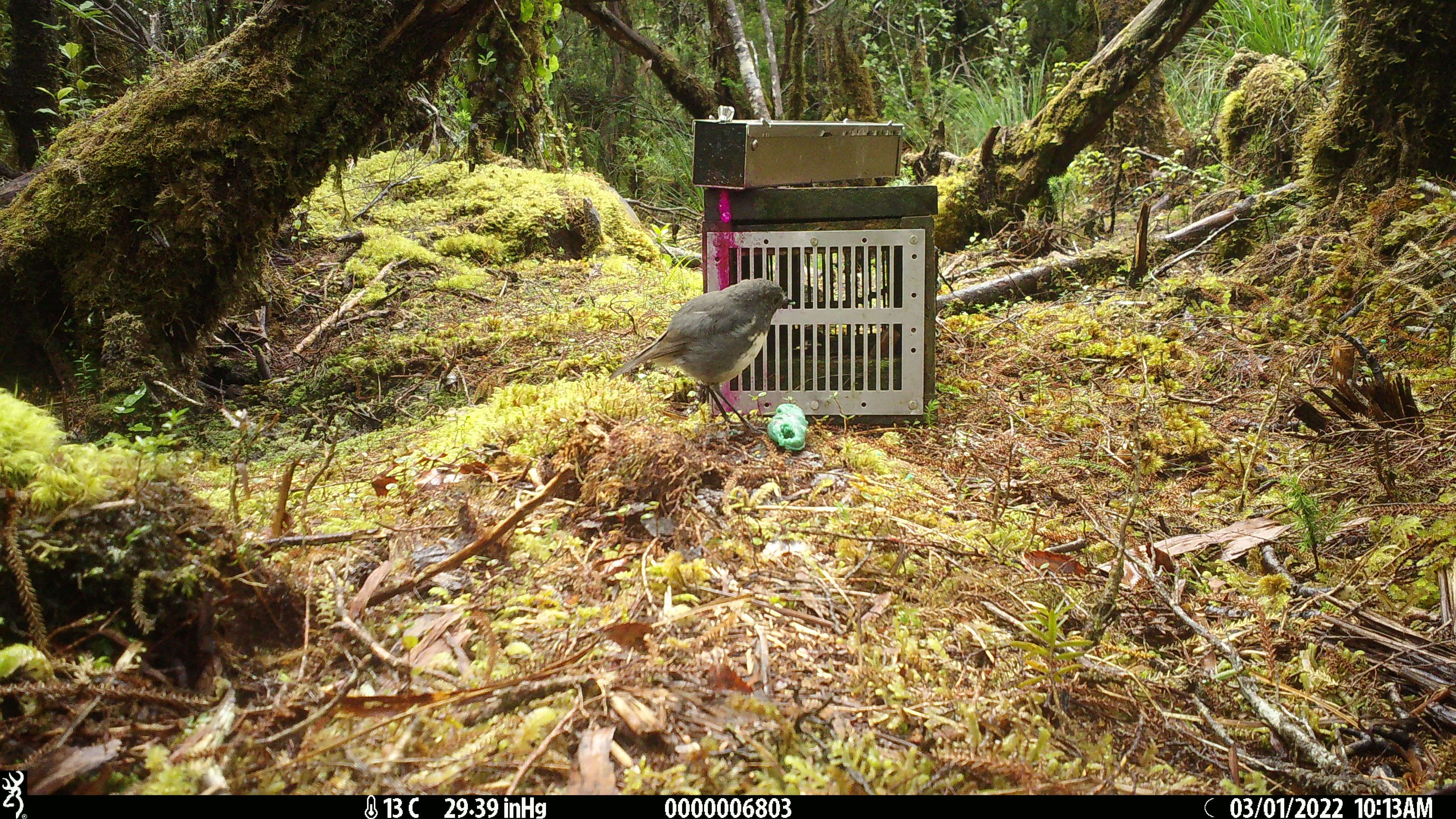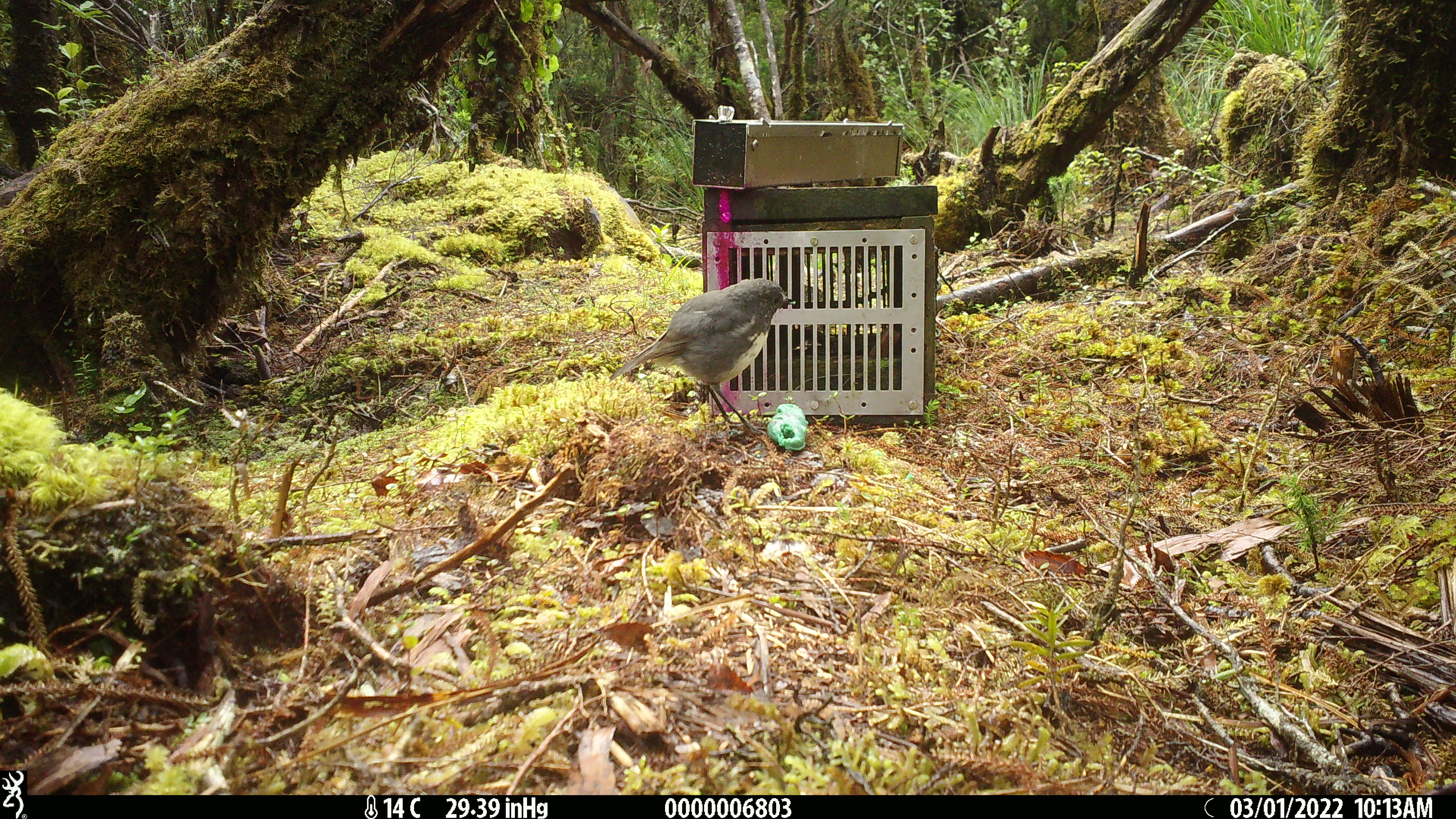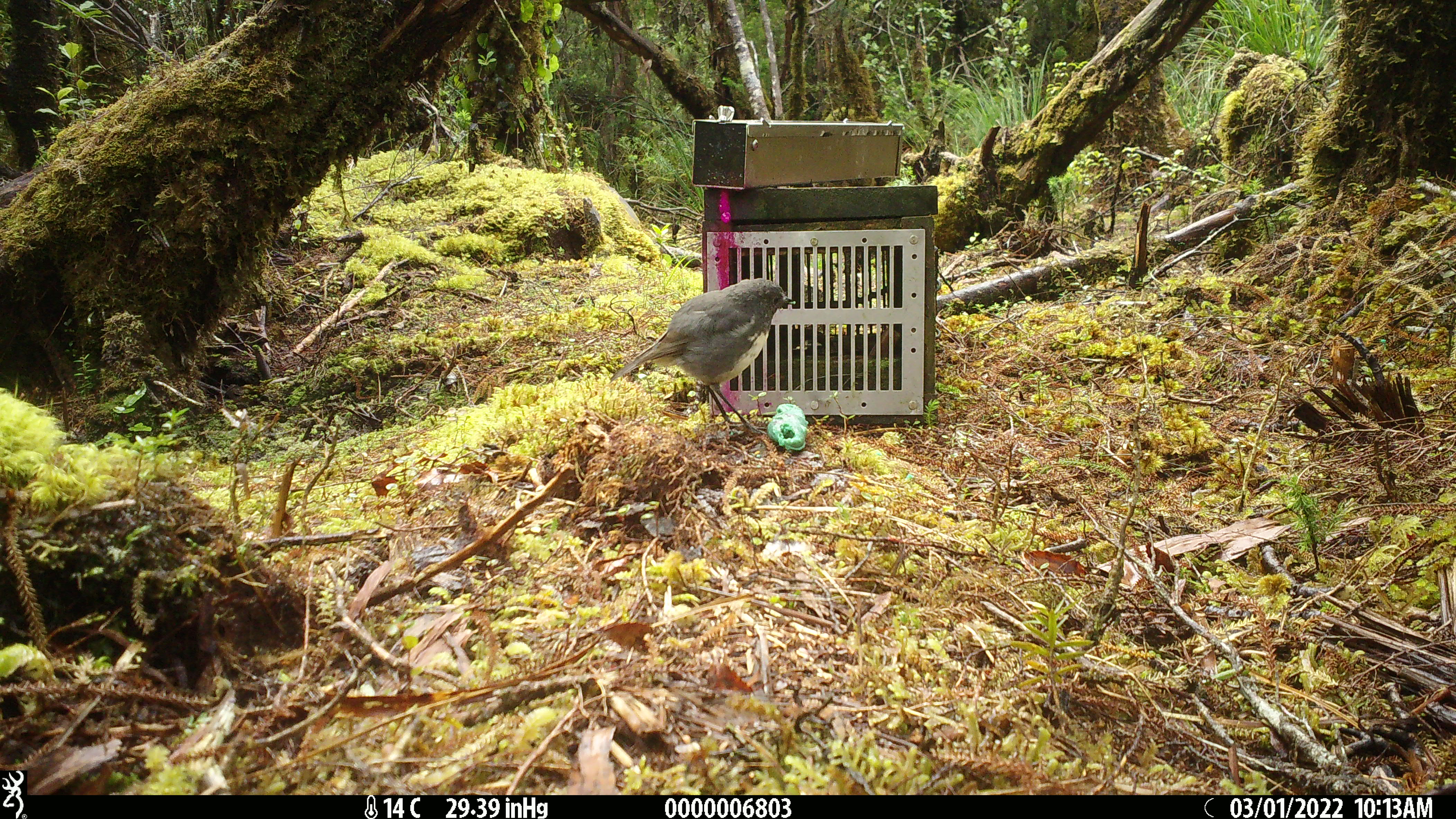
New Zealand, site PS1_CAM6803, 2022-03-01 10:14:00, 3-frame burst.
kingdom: Animalia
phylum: Chordata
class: Aves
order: Passeriformes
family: Petroicidae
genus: Petroica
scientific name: Petroica australis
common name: new zealand robin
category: robin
Robin (new zealand robin) (Petroica australis).